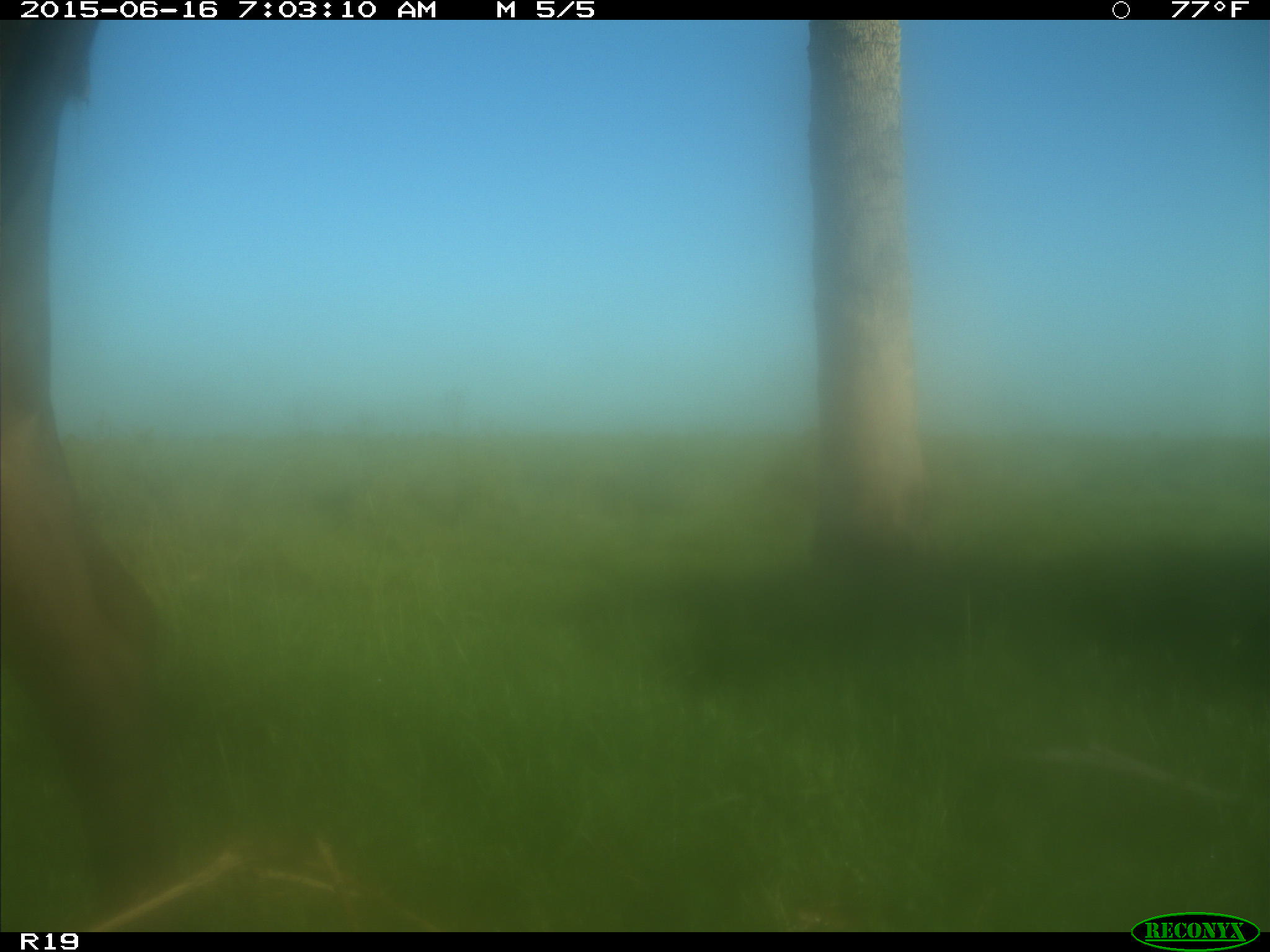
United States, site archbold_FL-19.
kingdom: Animalia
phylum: Chordata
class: Mammalia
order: Artiodactyla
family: Bovidae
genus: Bos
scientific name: Bos taurus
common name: domestic cow